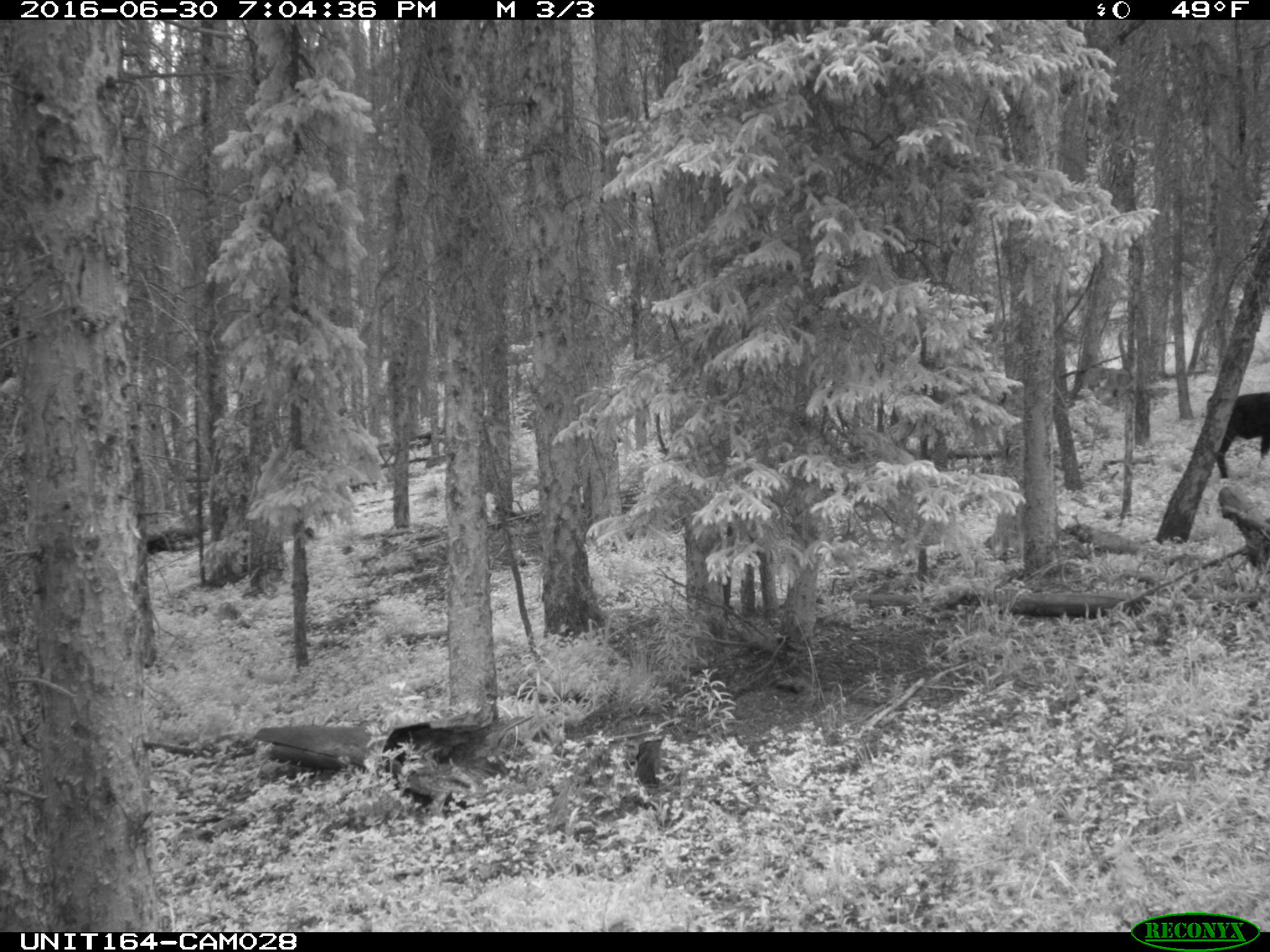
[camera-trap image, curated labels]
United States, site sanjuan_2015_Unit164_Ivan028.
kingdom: Animalia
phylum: Chordata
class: Mammalia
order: Artiodactyla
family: Bovidae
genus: Bos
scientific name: Bos taurus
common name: domestic cow